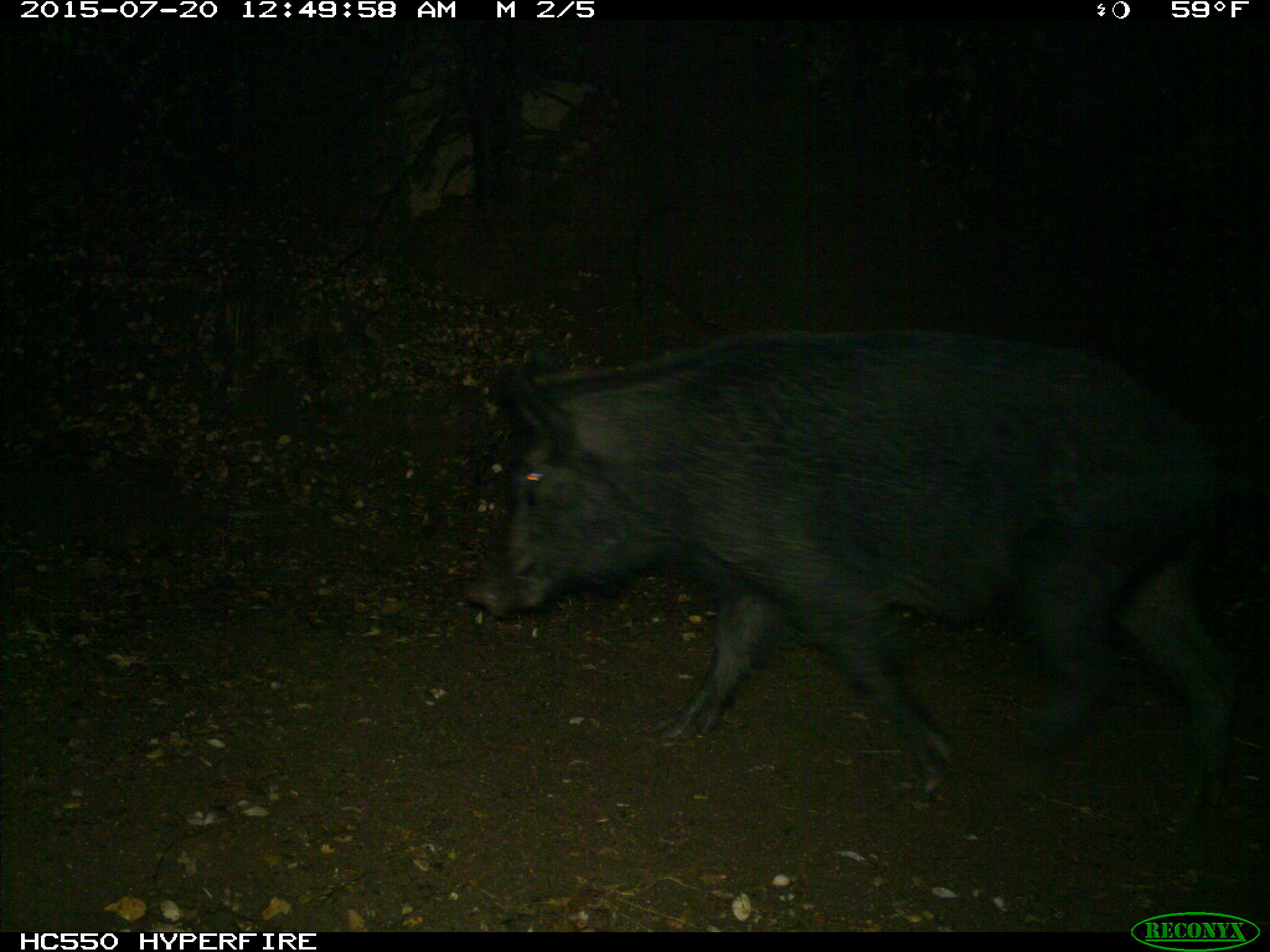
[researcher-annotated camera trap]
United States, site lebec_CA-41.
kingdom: Animalia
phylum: Chordata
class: Mammalia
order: Artiodactyla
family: Suidae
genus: Sus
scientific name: Sus scrofa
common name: wild boar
Sus scrofa (wild boar).